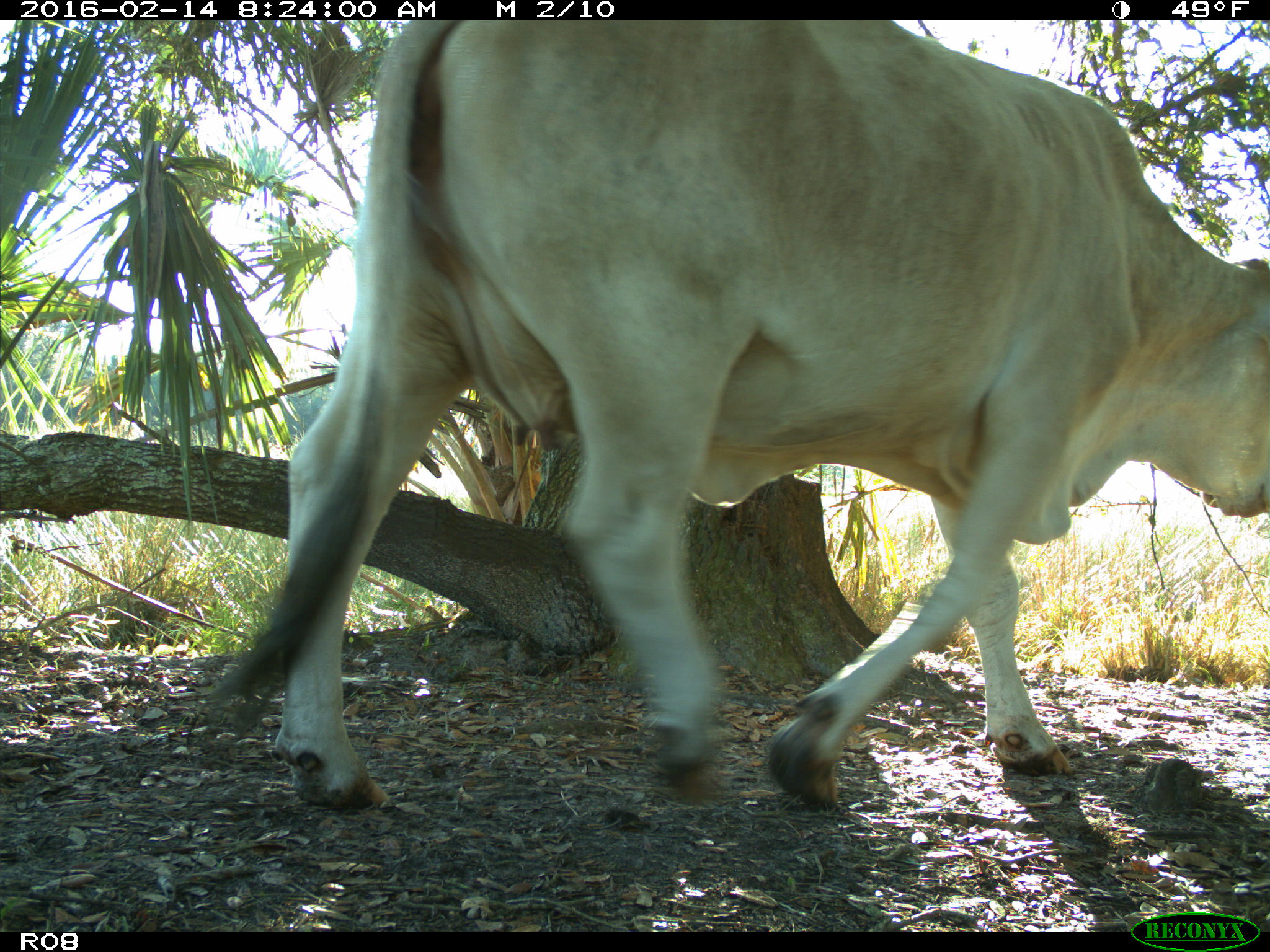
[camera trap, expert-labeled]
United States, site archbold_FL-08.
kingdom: Animalia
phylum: Chordata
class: Mammalia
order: Artiodactyla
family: Bovidae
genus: Bos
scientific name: Bos taurus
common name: domestic cow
Bos taurus (domestic cow).